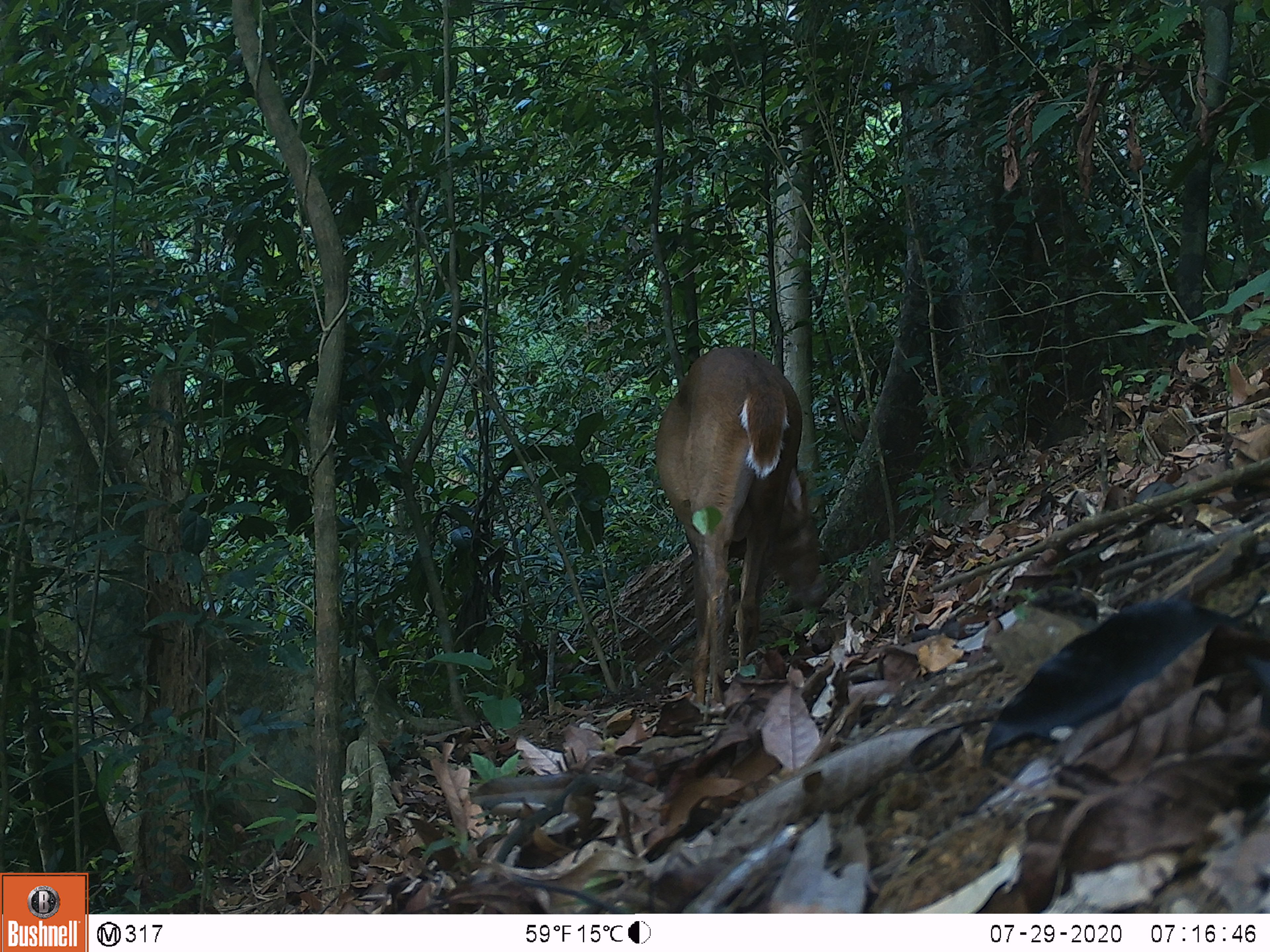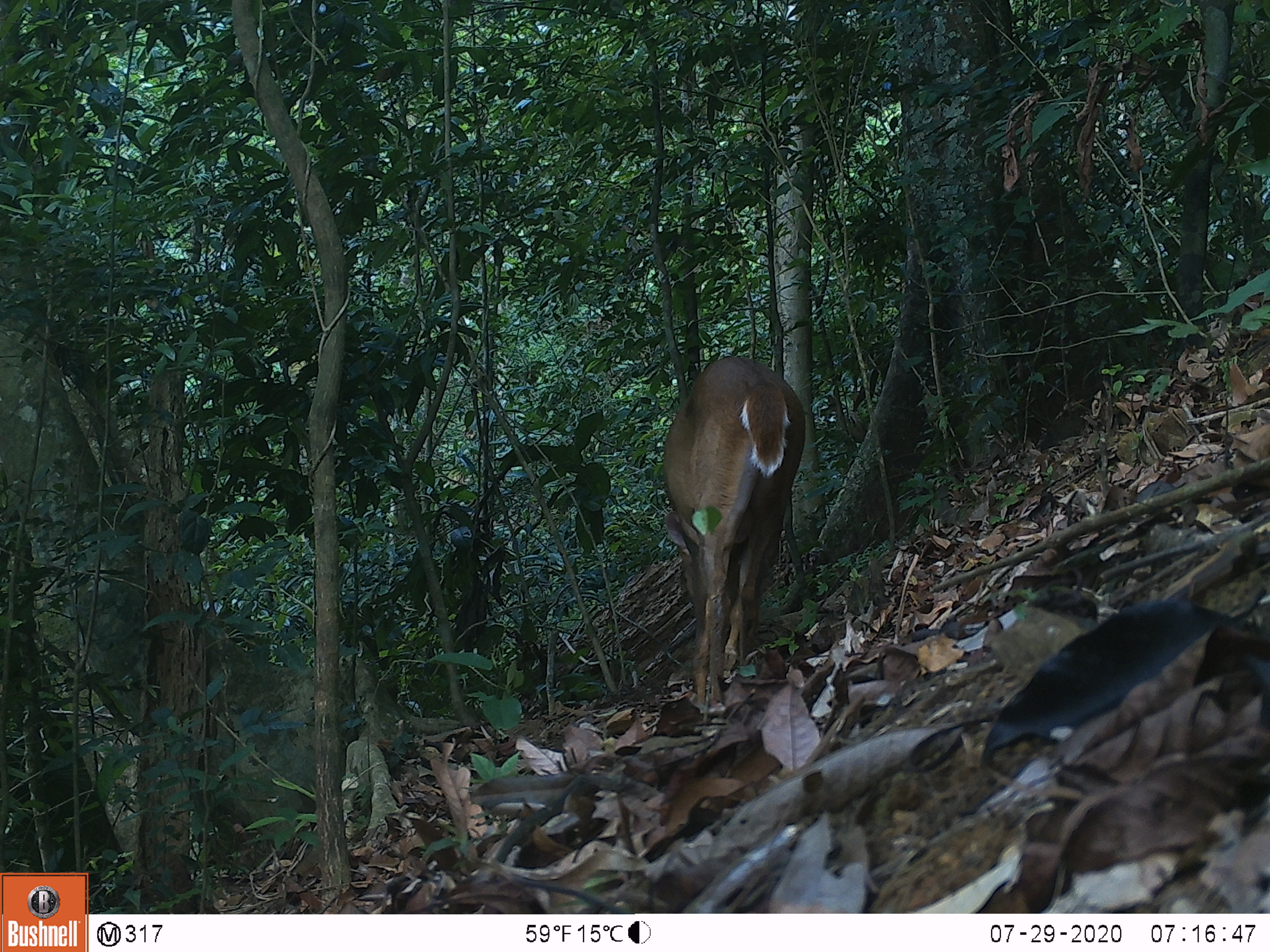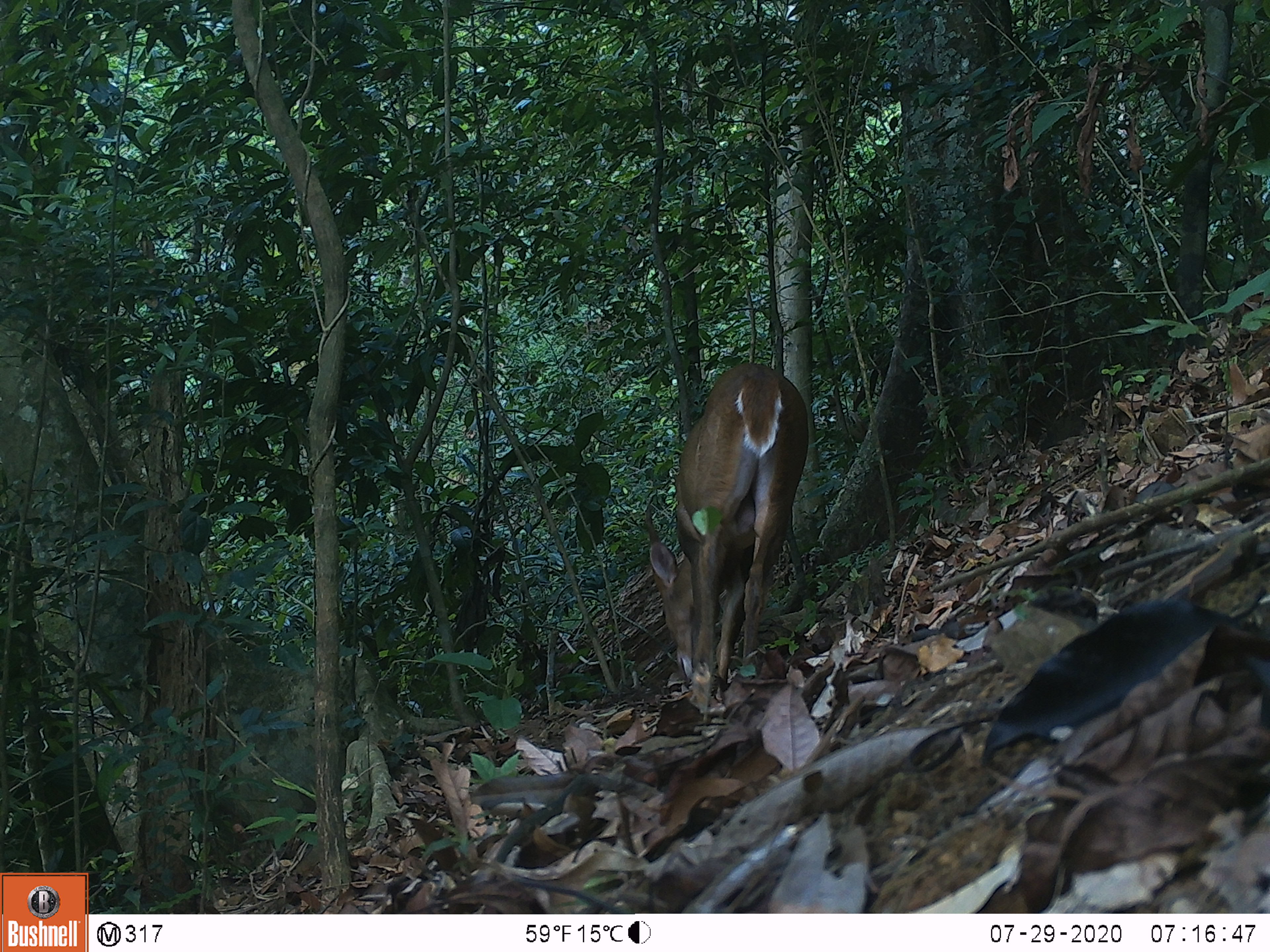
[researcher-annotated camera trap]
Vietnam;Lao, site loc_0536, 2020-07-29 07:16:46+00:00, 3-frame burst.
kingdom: Animalia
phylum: Chordata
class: Mammalia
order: Artiodactyla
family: Cervidae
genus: Muntiacus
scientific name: Muntiacus vuquangensis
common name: large-antlered muntjac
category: large antlered muntjac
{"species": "large antlered muntjac (large-antlered muntjac) (Muntiacus vuquangensis)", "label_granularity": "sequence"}